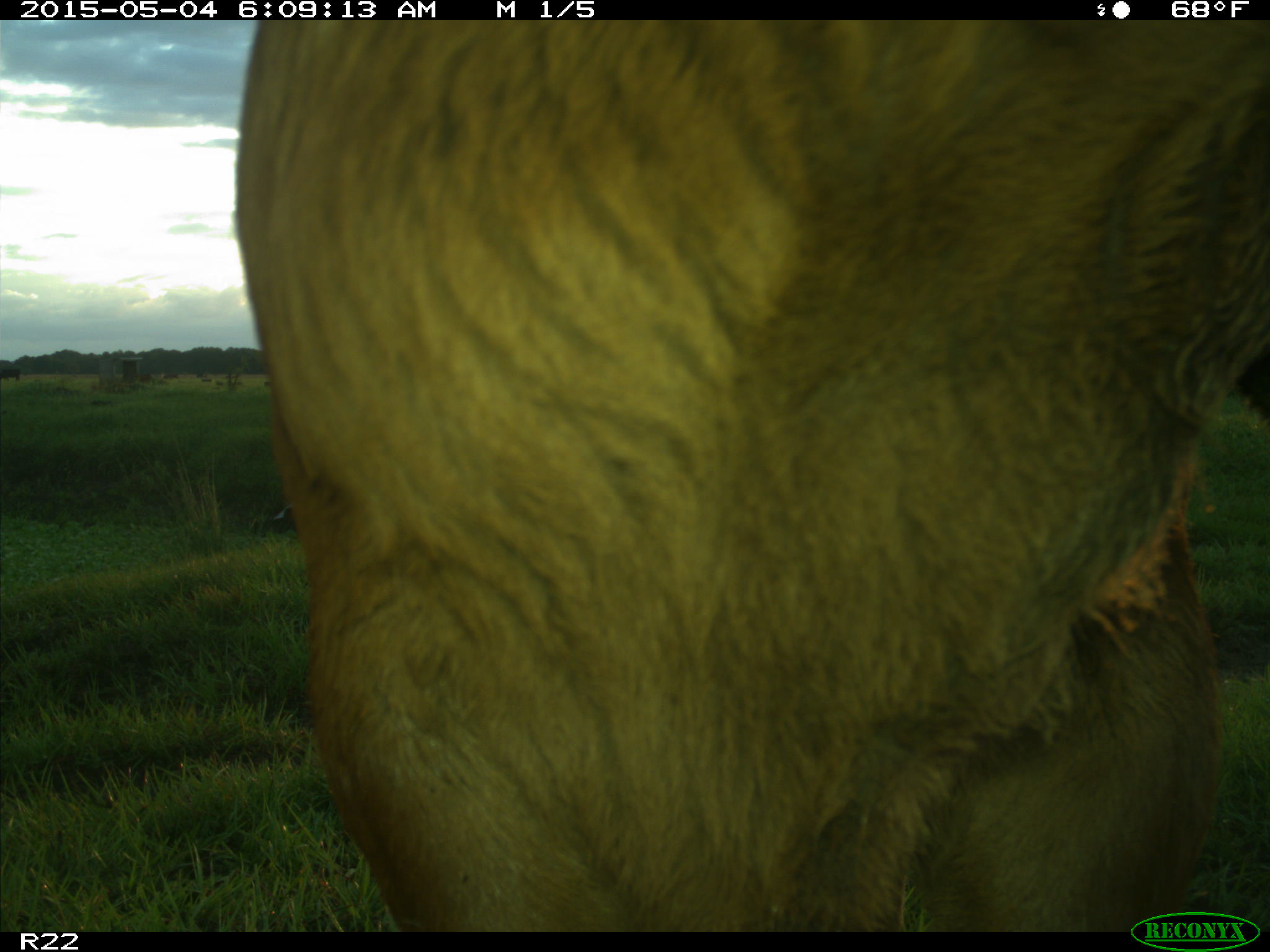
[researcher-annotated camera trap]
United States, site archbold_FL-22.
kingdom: Animalia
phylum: Chordata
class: Mammalia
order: Artiodactyla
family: Bovidae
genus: Bos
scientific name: Bos taurus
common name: domestic cow